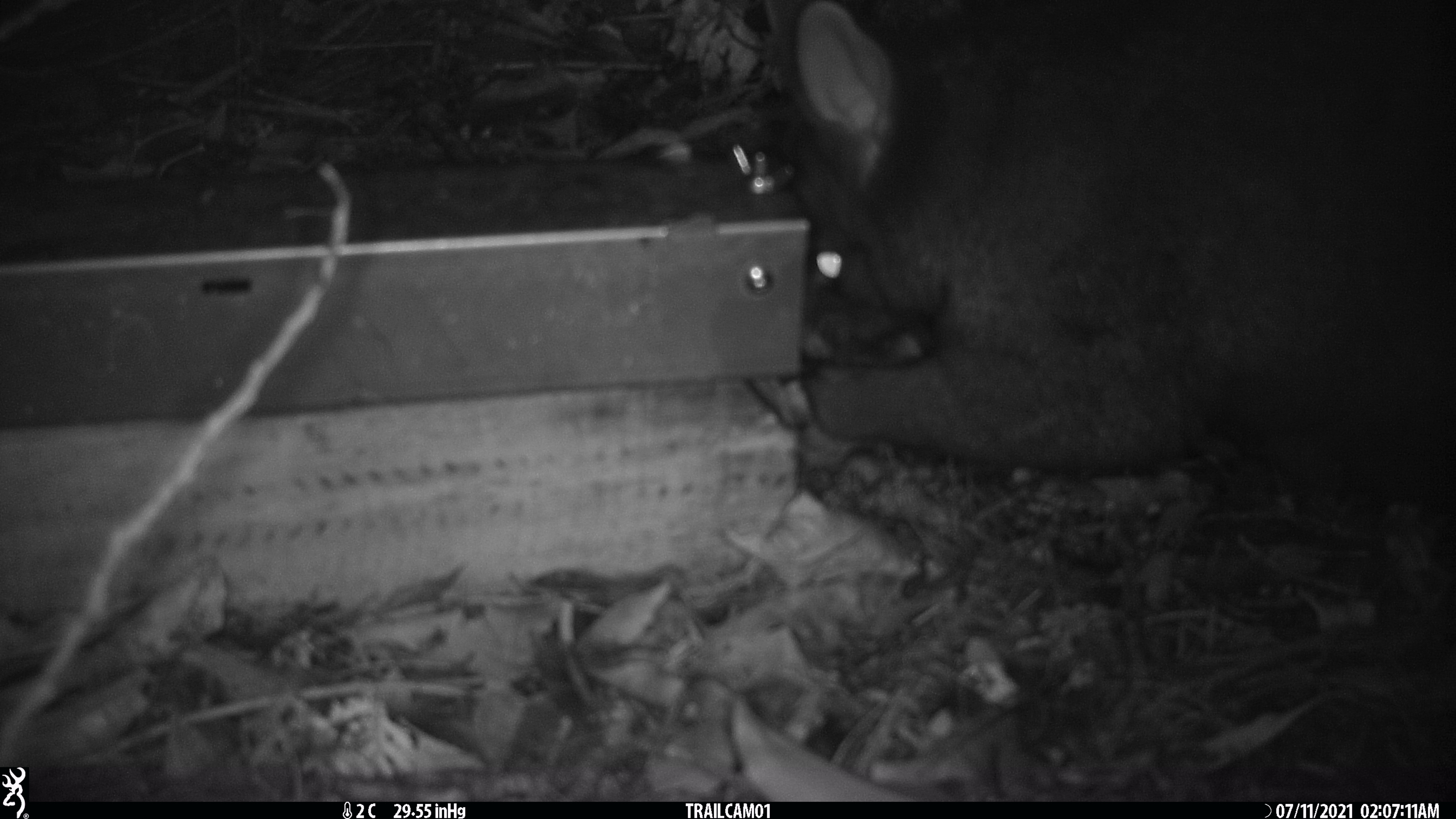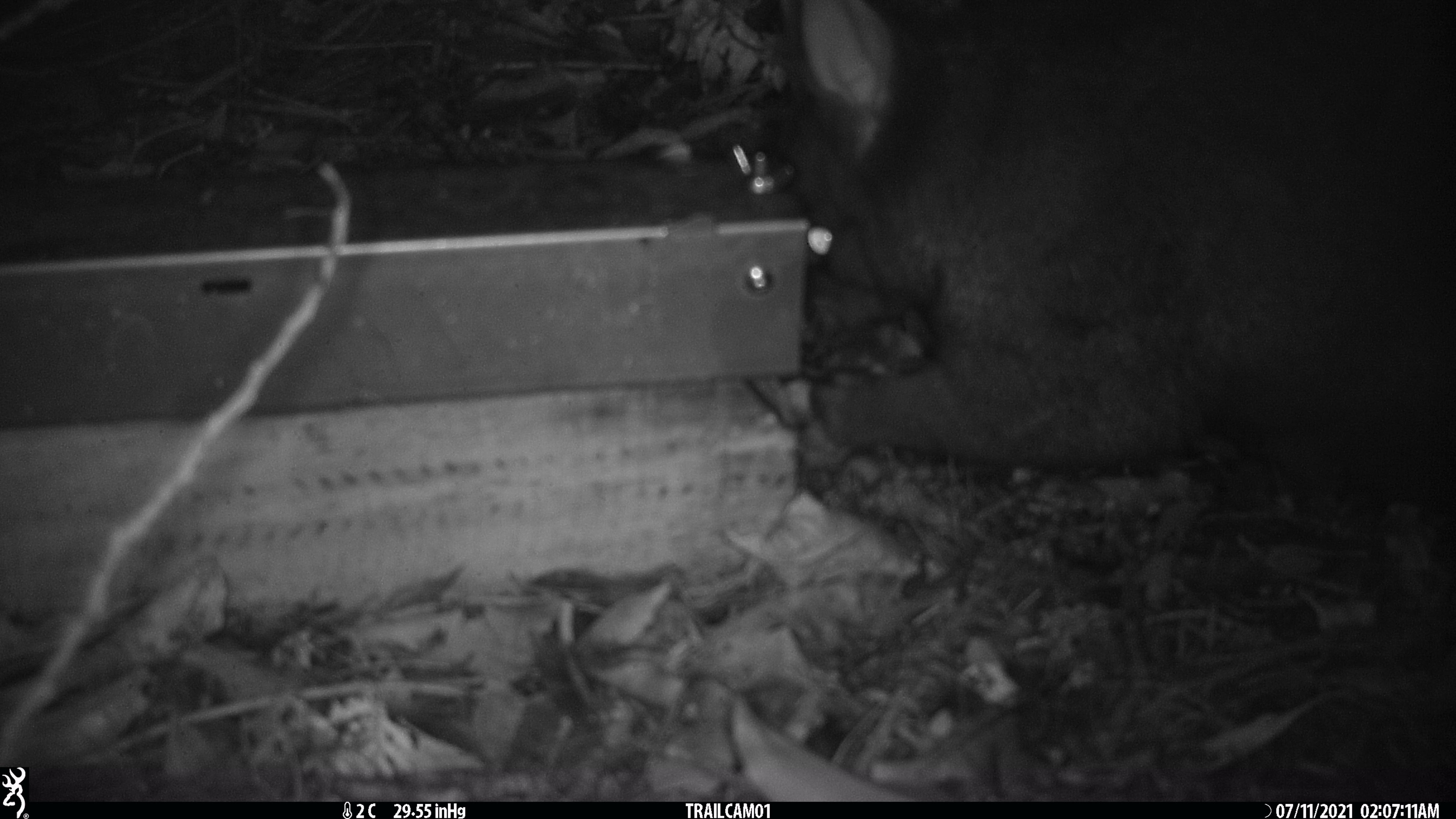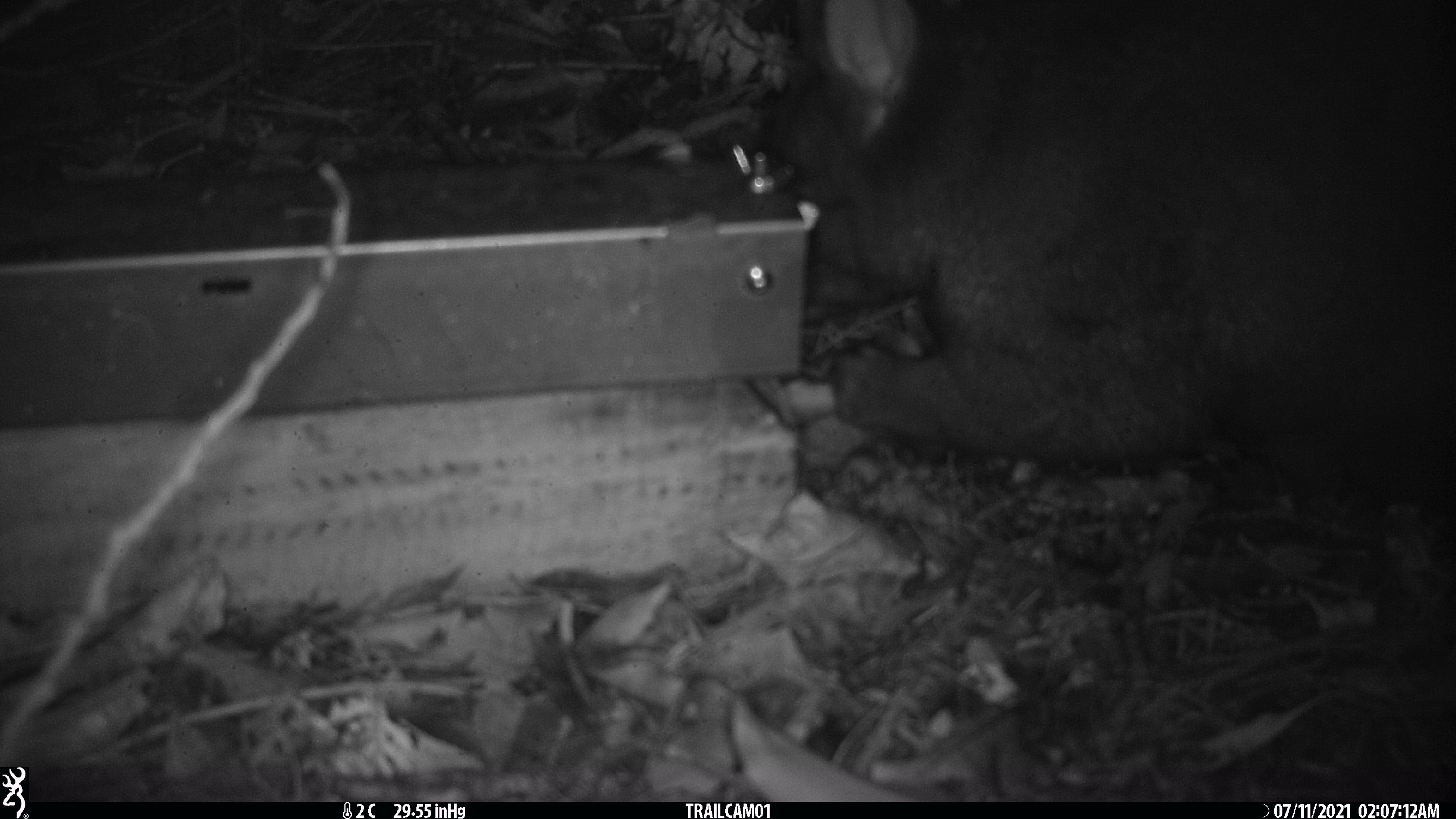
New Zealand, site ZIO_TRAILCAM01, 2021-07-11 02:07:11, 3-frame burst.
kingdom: Animalia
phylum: Chordata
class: Mammalia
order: Diprotodontia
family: Phalangeridae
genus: Trichosurus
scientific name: Trichosurus vulpecula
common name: common brushtail possum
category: possum